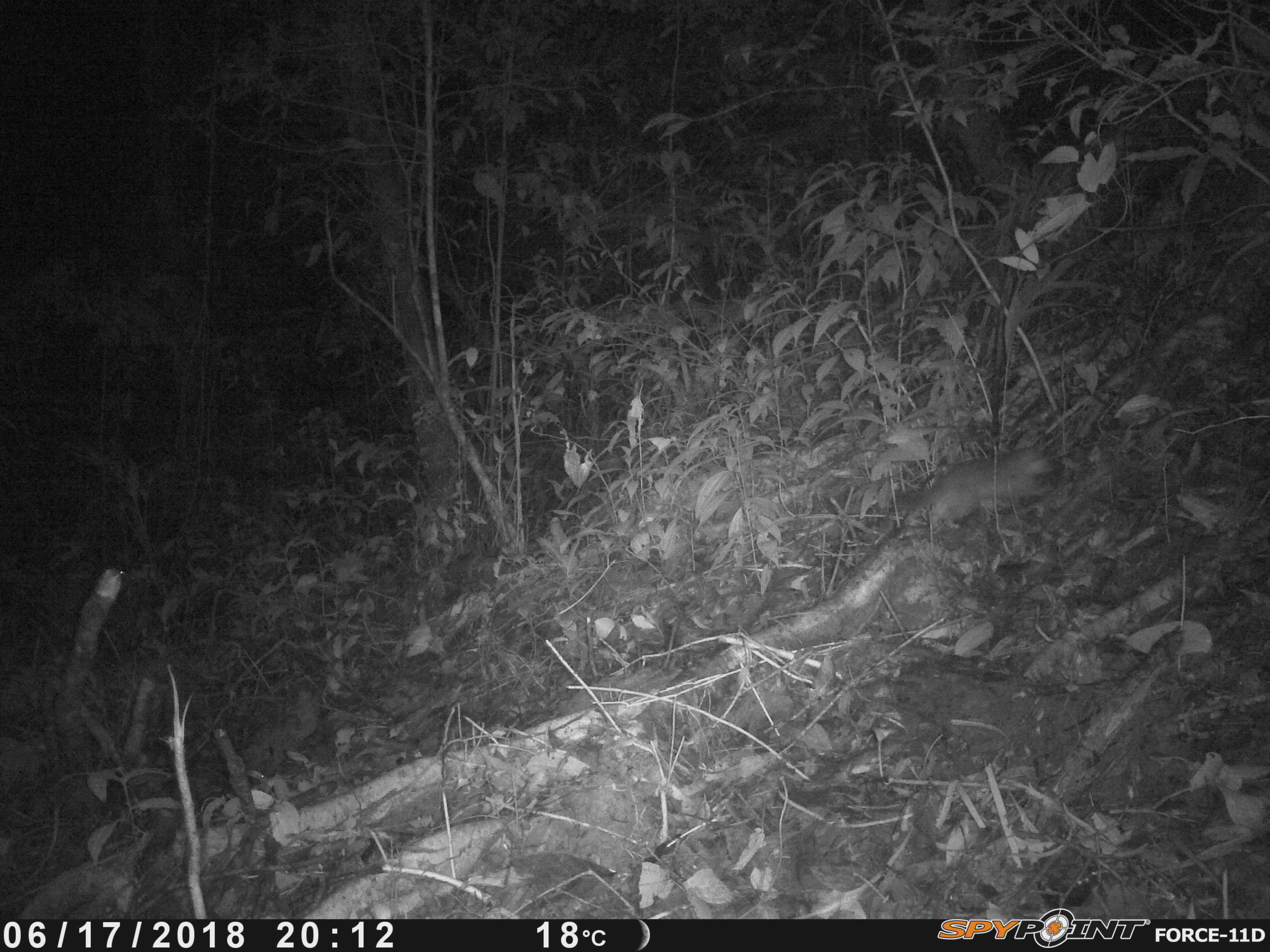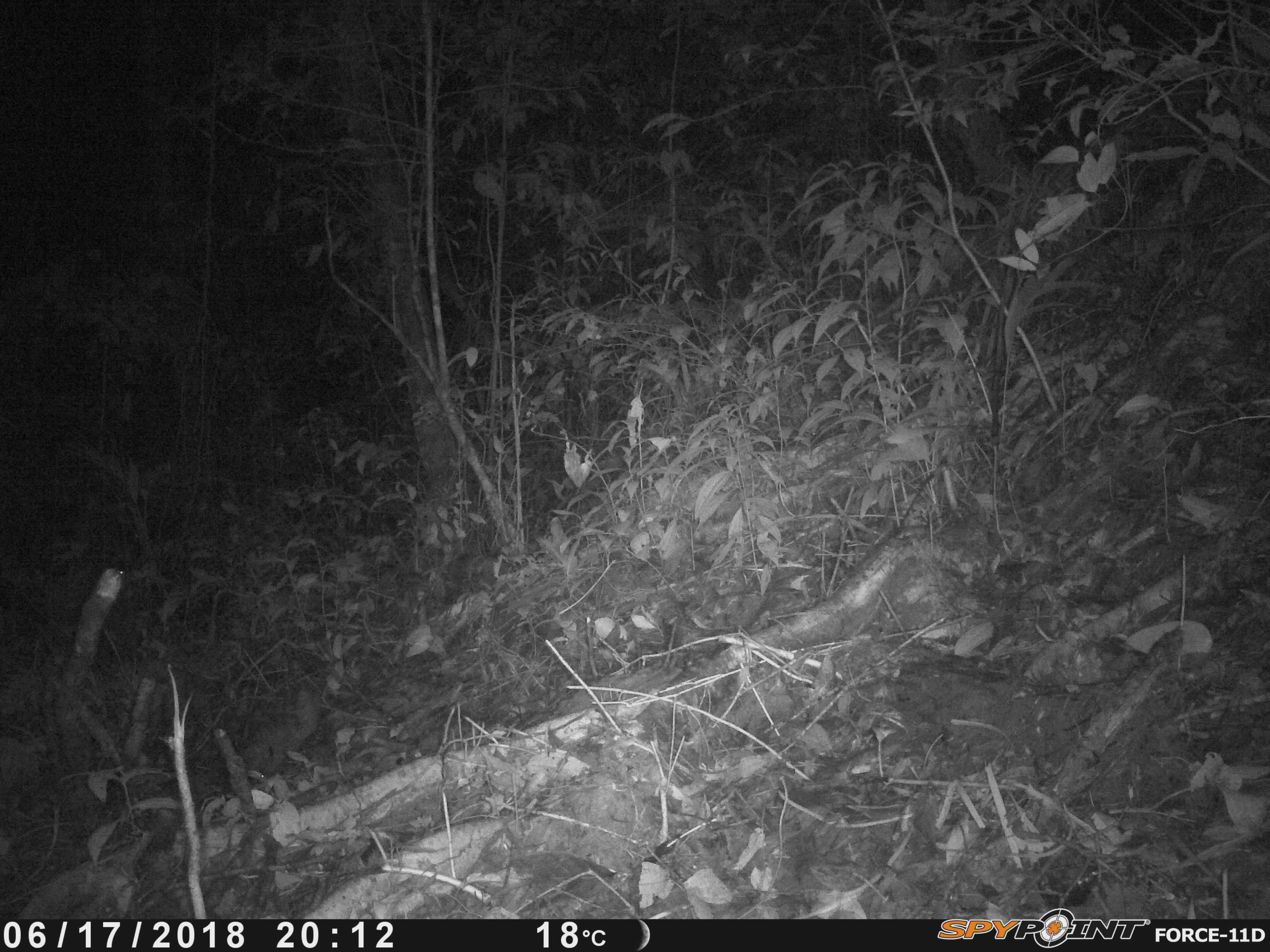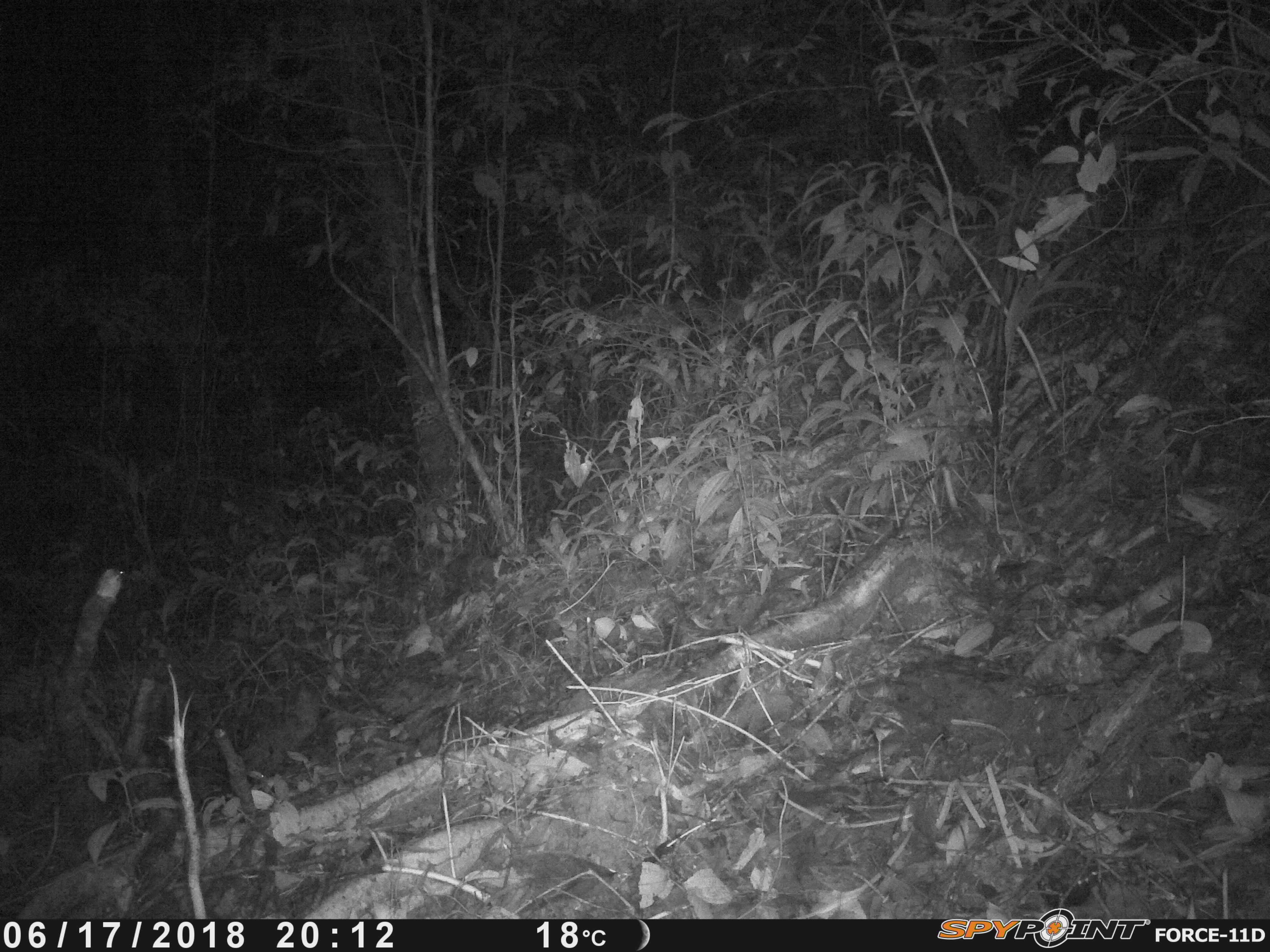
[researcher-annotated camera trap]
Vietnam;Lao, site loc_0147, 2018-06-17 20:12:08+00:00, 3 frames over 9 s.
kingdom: Animalia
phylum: Chordata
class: Mammalia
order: Carnivora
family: Mustelidae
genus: Melogale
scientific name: Melogale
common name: ferret badger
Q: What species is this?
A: Ferret badger (Melogale).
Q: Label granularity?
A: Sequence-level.